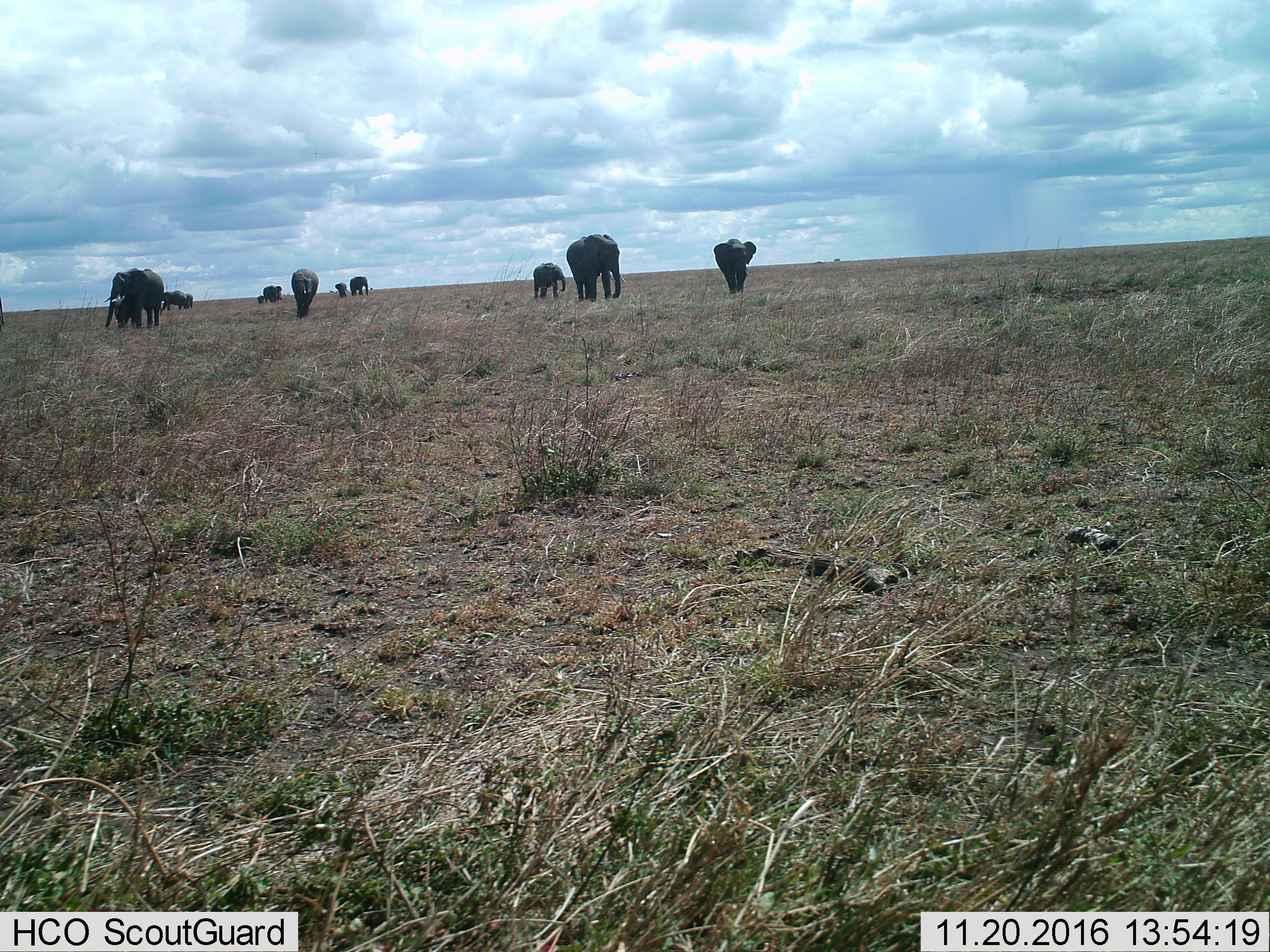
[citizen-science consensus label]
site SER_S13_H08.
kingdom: Animalia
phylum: Chordata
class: Mammalia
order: Proboscidea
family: Elephantidae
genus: Loxodonta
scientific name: Loxodonta africana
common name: african bush elephant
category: elephant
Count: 11-50.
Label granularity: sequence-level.